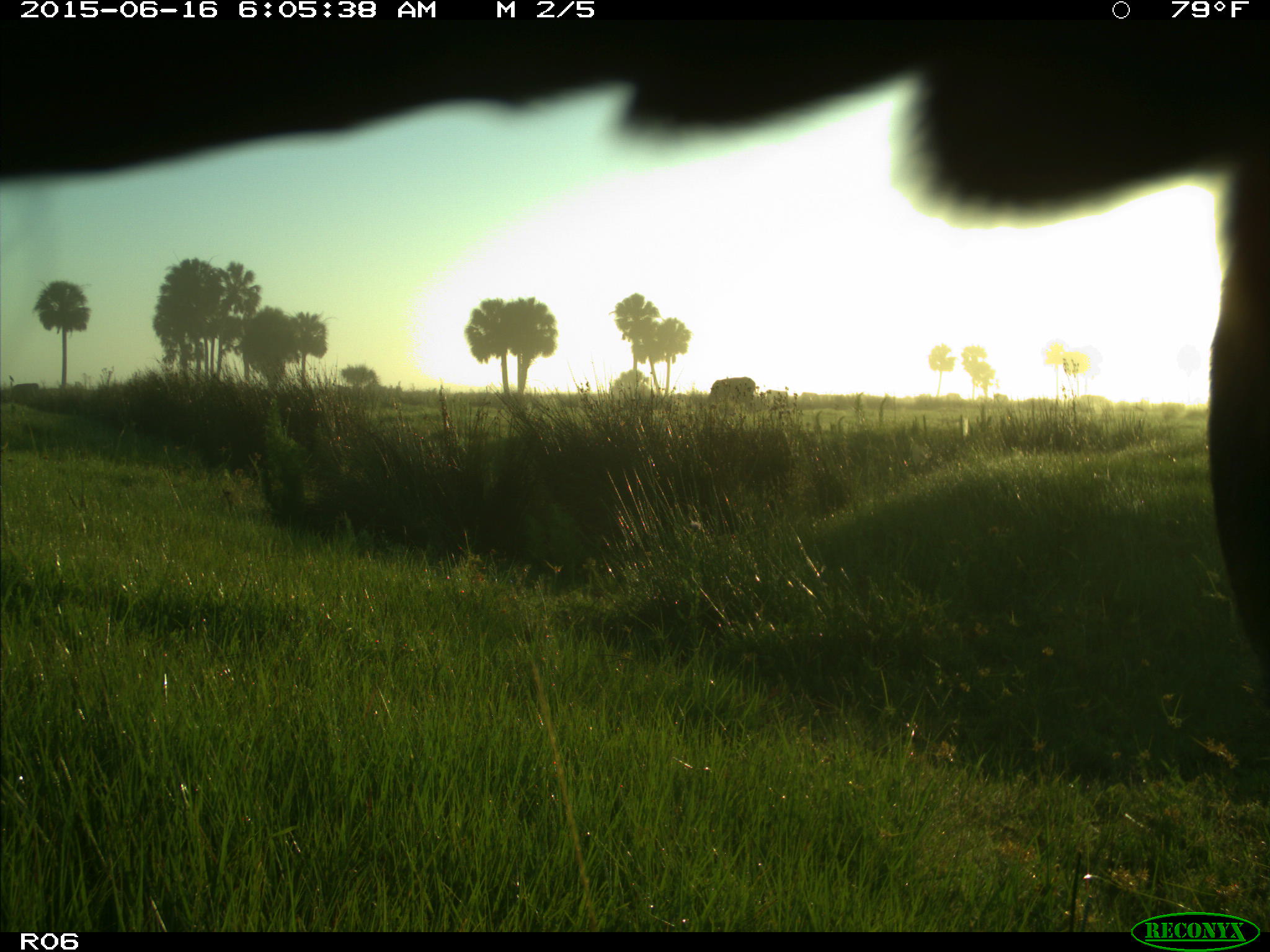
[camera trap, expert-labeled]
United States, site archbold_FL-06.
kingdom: Animalia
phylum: Chordata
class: Mammalia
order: Artiodactyla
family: Bovidae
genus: Bos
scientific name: Bos taurus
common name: domestic cow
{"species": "Bos taurus (domestic cow)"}